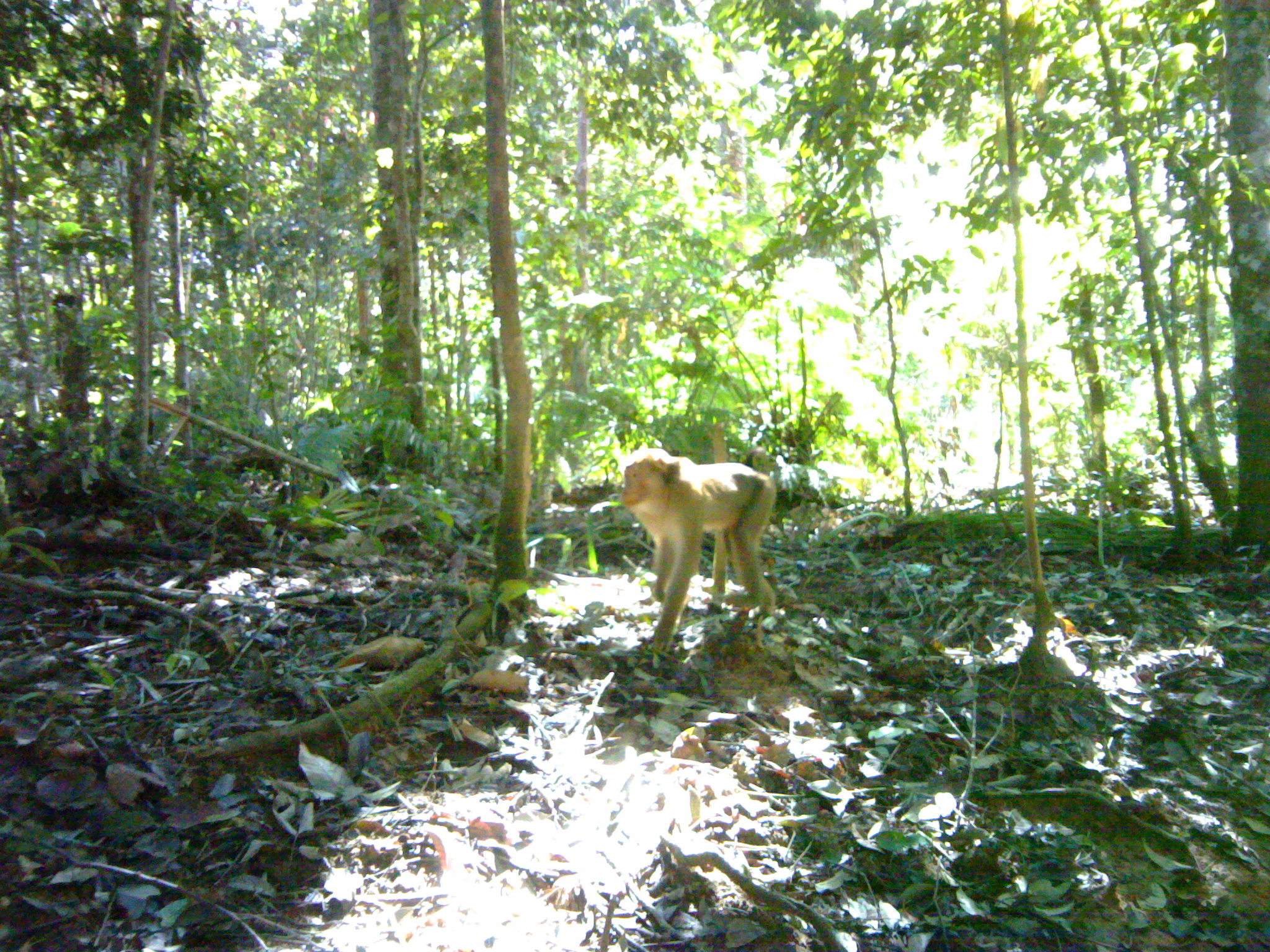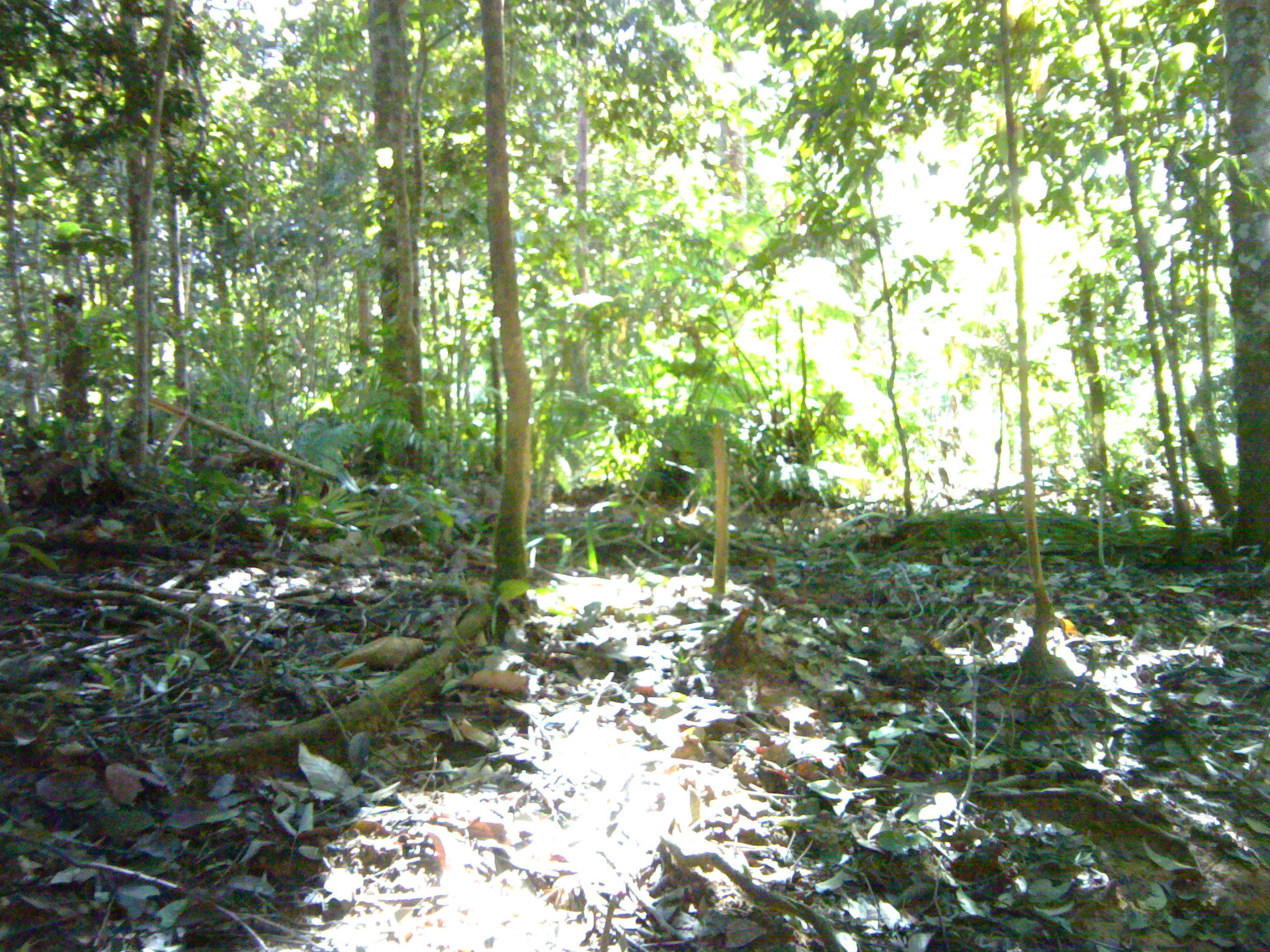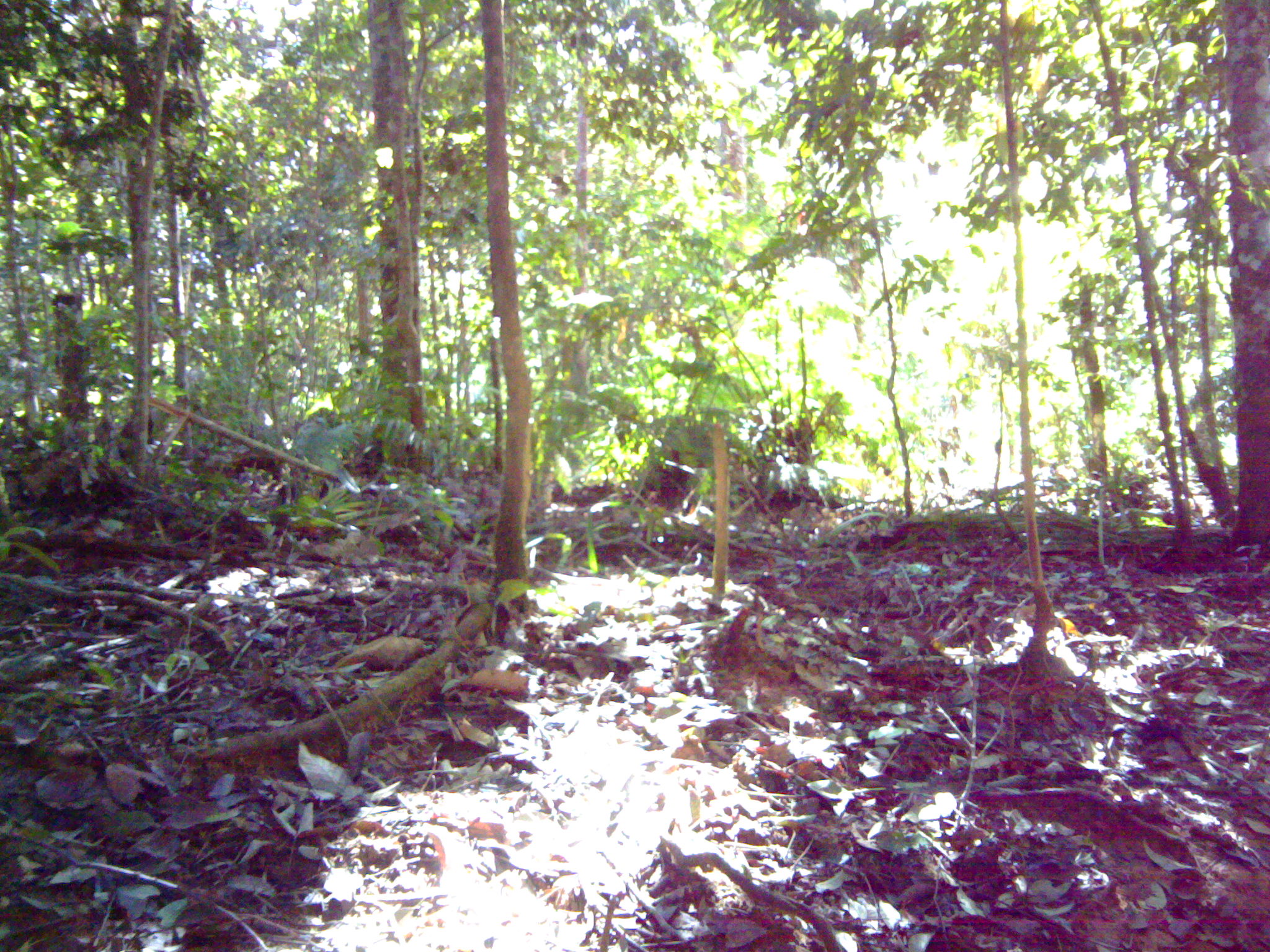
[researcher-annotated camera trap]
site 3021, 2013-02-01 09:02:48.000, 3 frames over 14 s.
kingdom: Animalia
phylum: Chordata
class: Mammalia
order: Primates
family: Cercopithecidae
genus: Macaca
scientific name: Macaca nemestrina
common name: southern pig-tailed macaque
Macaca nemestrina (southern pig-tailed macaque), count 1.